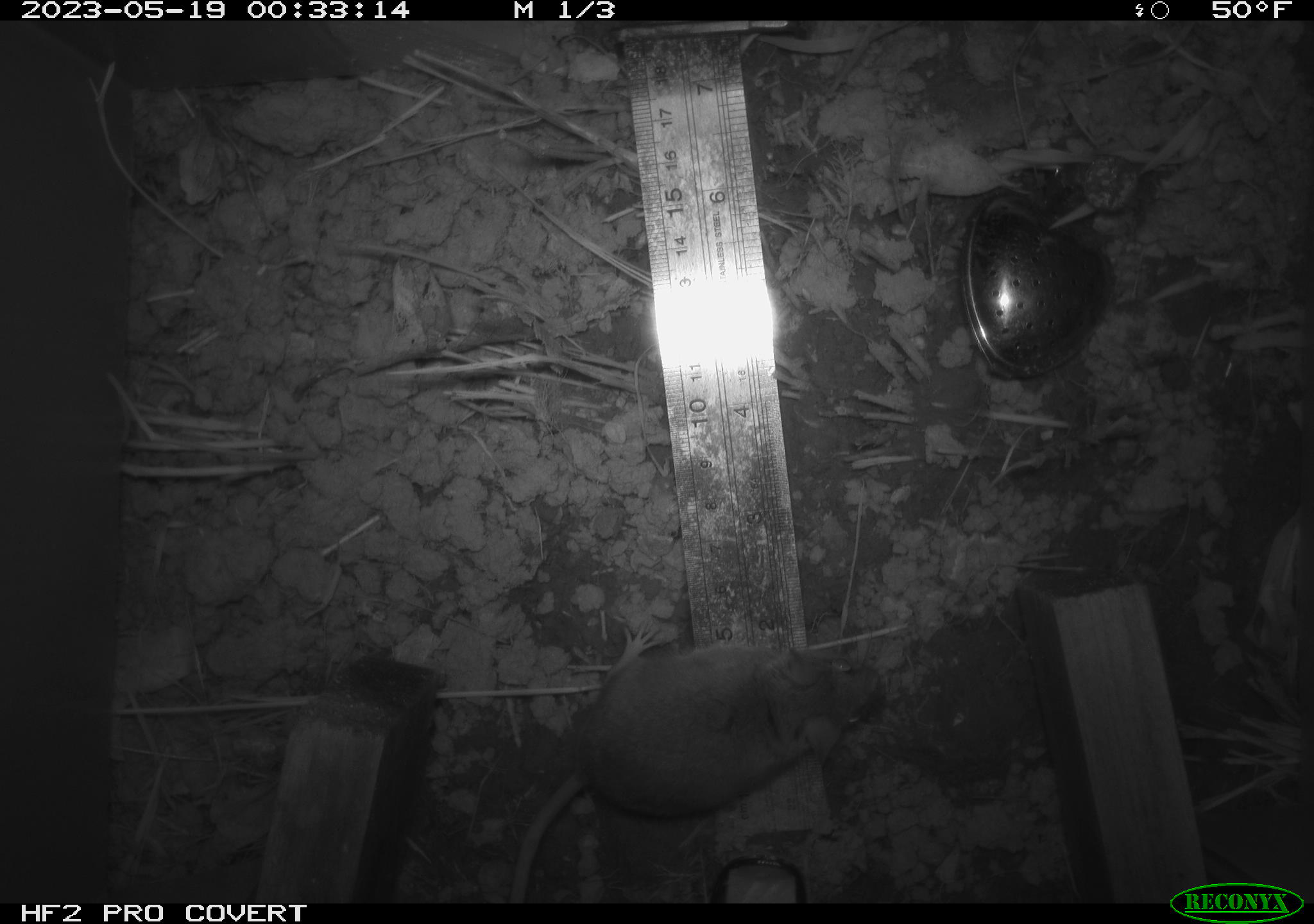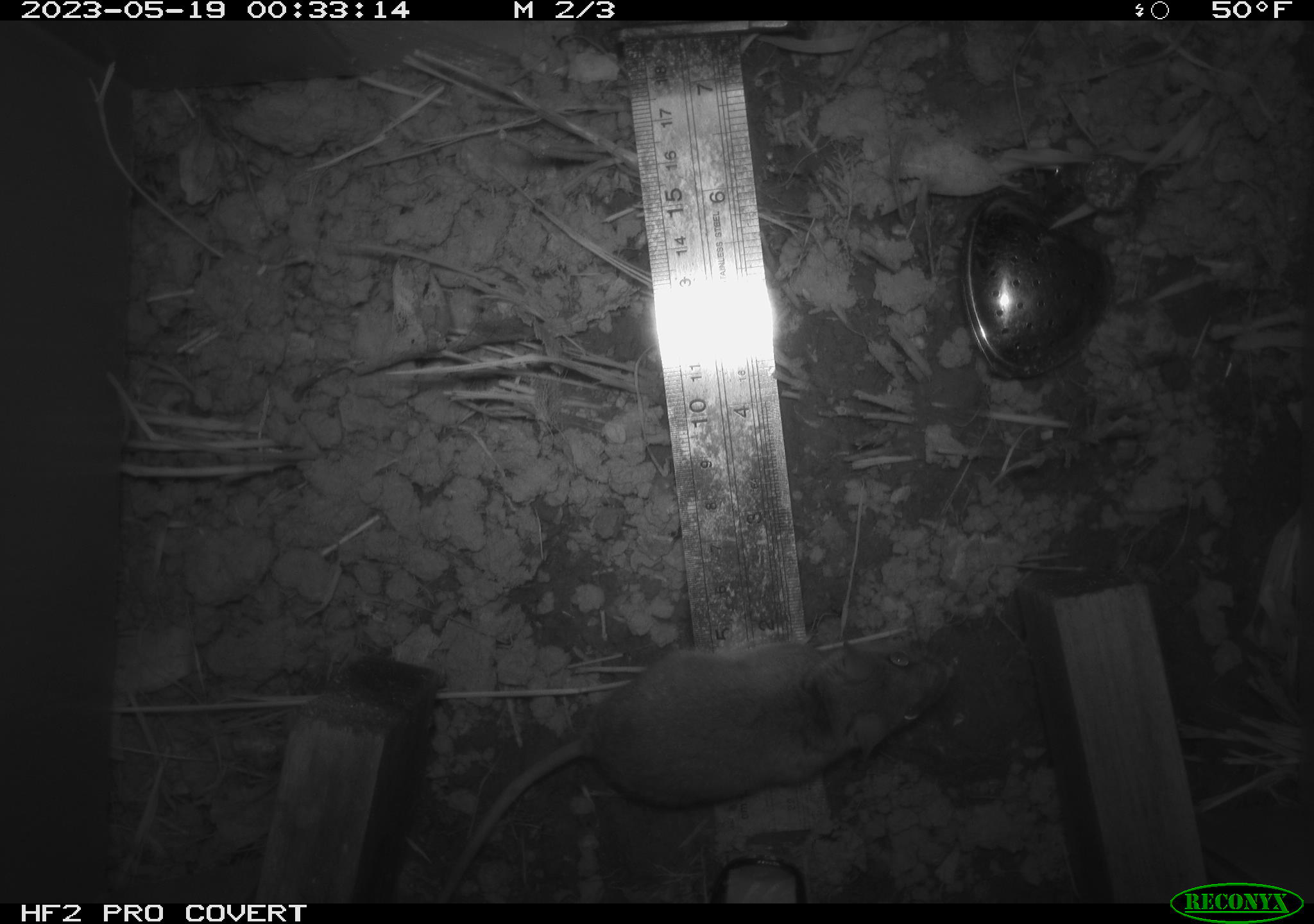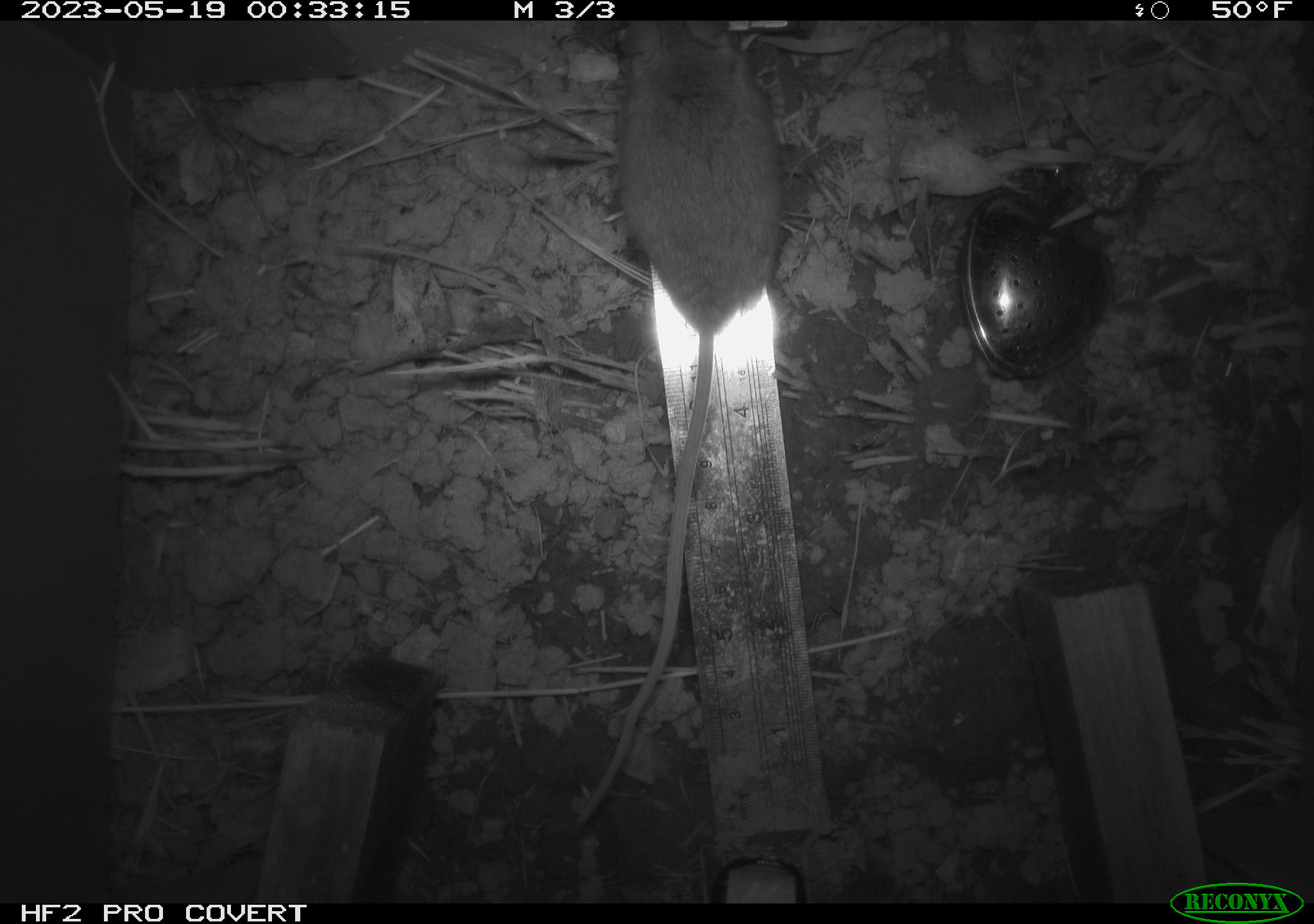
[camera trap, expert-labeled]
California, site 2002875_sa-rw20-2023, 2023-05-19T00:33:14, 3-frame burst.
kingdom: Animalia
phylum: Chordata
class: Mammalia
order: Rodentia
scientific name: Rodentia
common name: mouse species